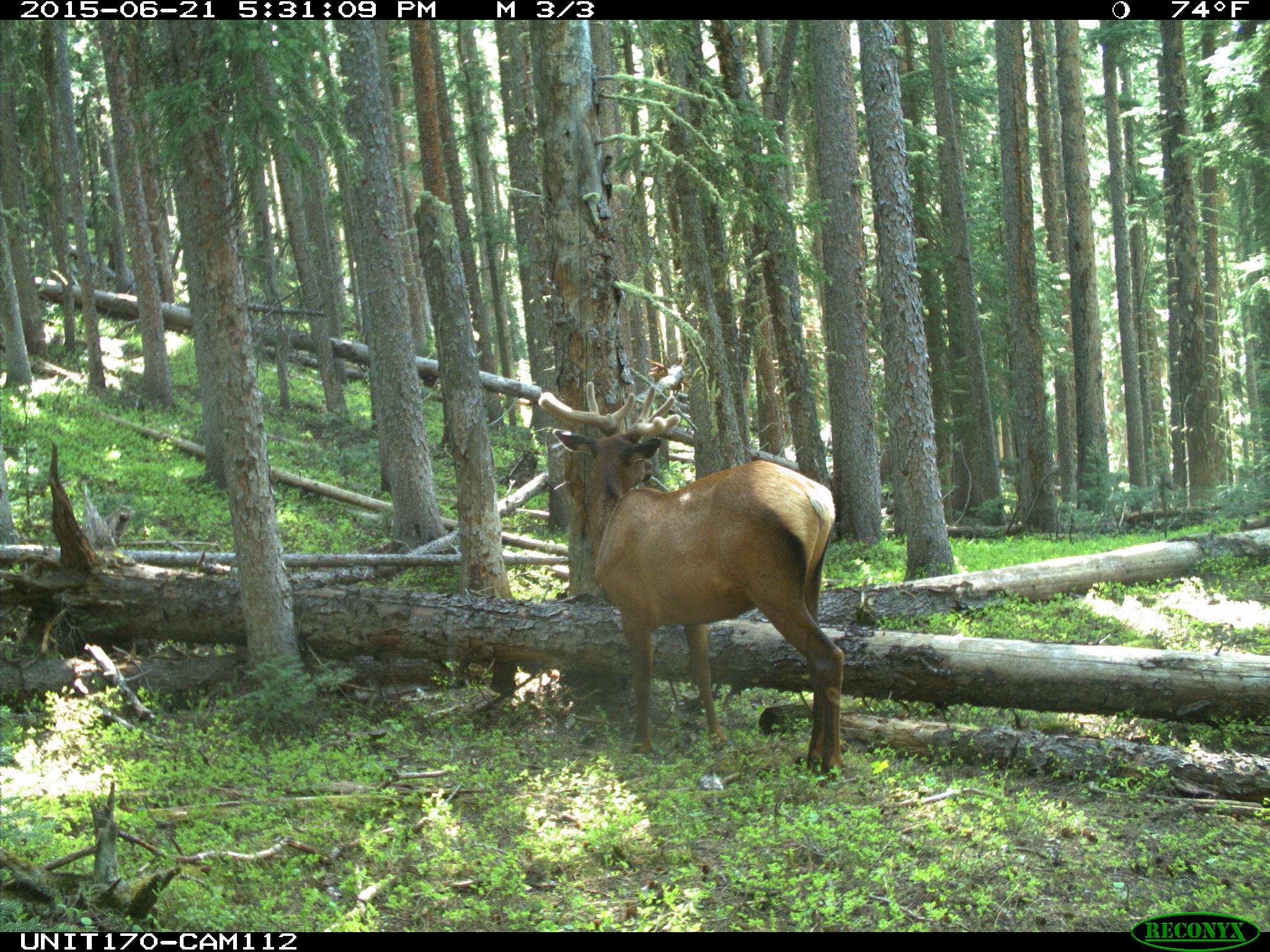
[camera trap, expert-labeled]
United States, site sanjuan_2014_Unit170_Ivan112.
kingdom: Animalia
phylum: Chordata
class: Mammalia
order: Artiodactyla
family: Cervidae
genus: Cervus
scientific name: Cervus elaphus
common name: red deer